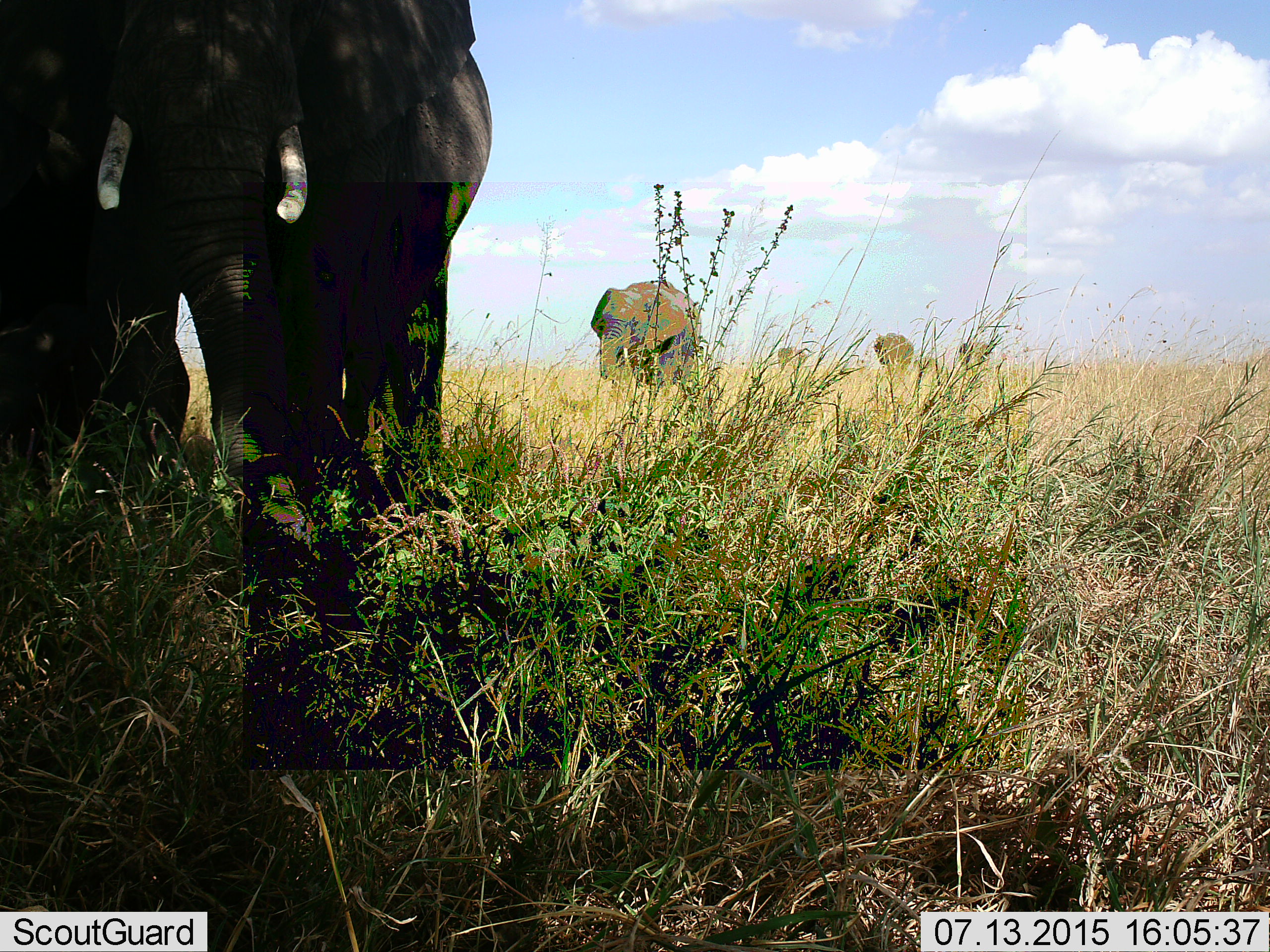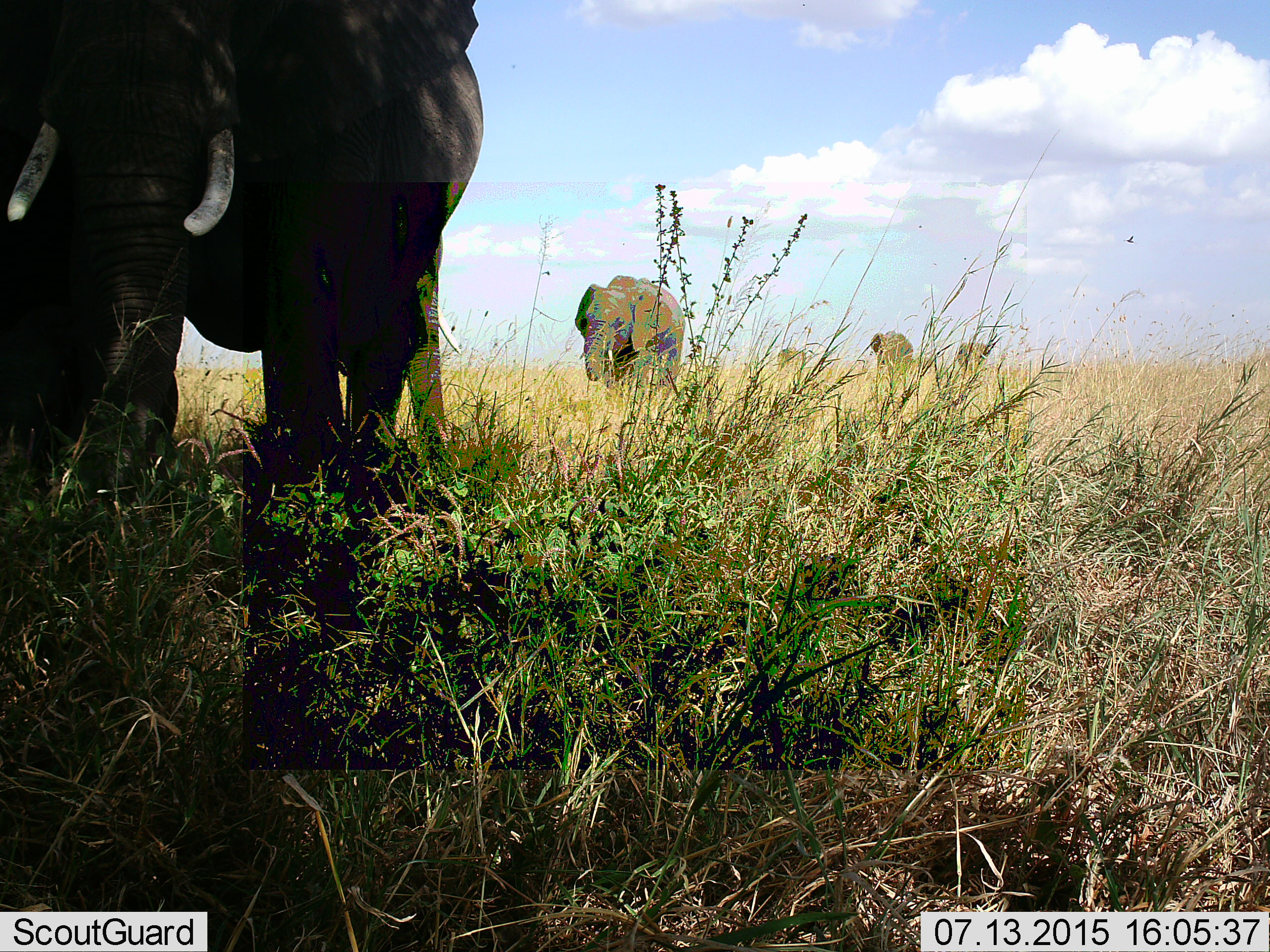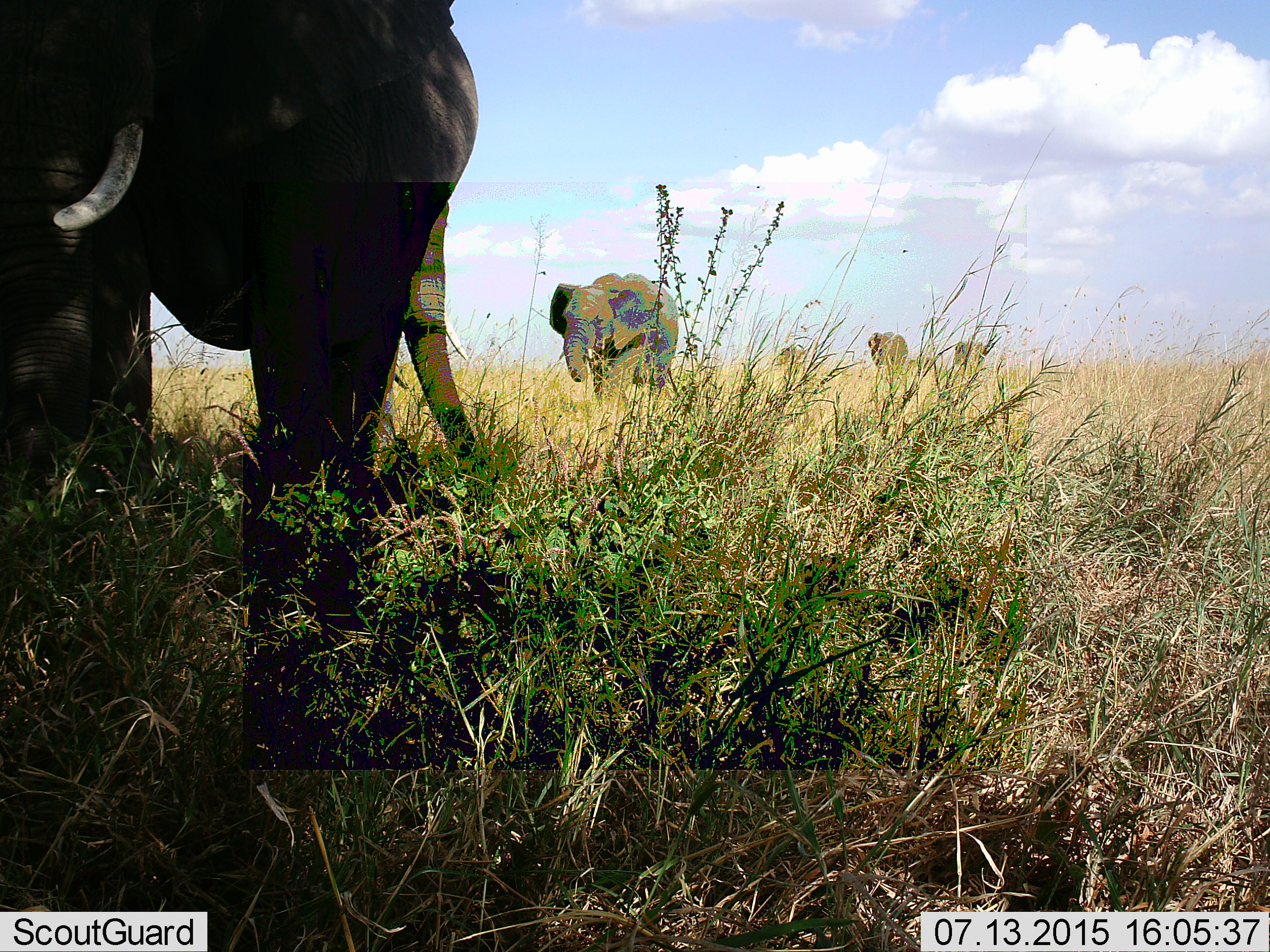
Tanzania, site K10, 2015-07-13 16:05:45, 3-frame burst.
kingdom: Animalia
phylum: Chordata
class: Mammalia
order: Proboscidea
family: Elephantidae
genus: Loxodonta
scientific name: Loxodonta africana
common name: african bush elephant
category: elephant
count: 5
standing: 30%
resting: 10%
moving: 70%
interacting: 10%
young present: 0%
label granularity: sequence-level